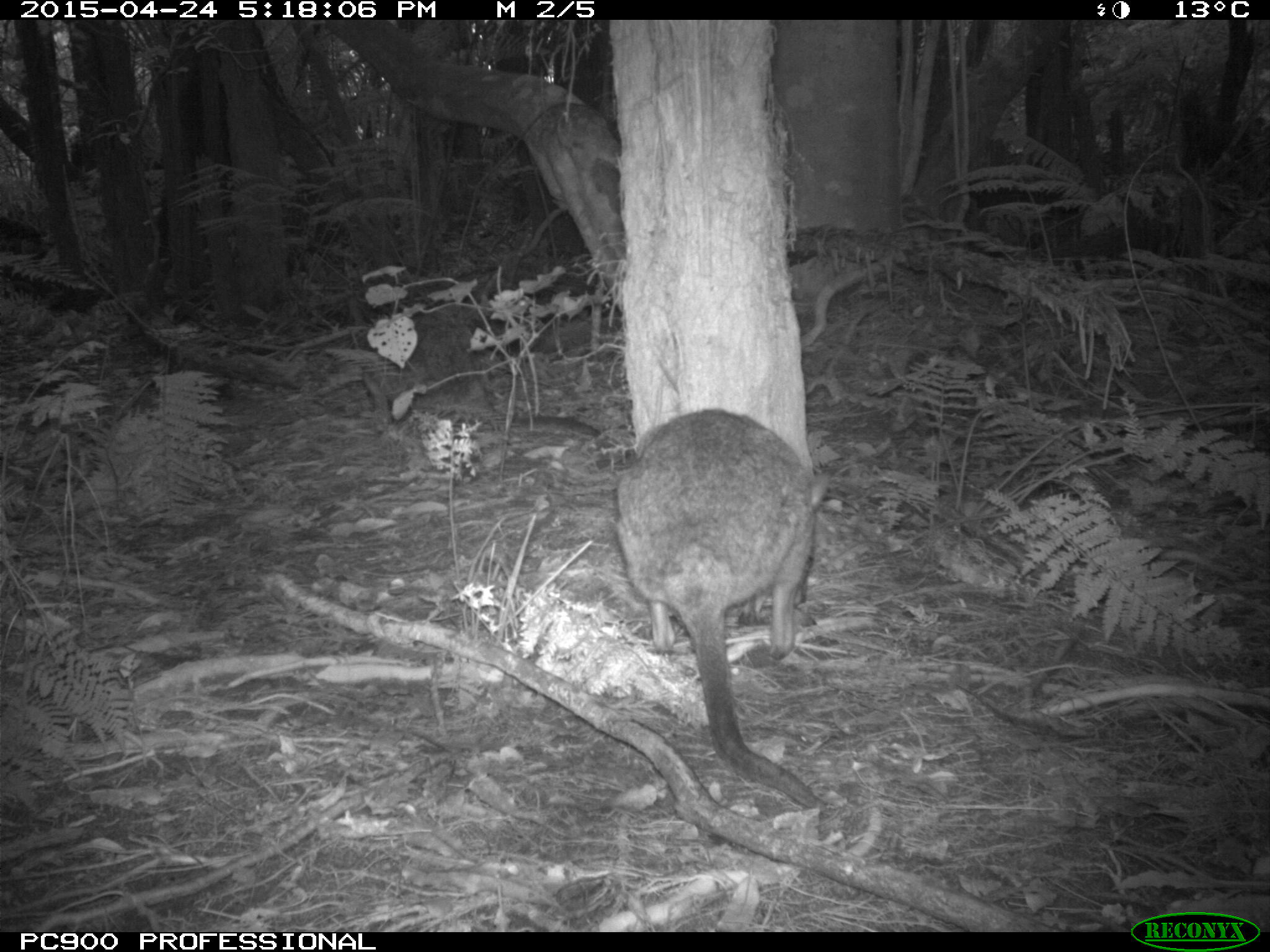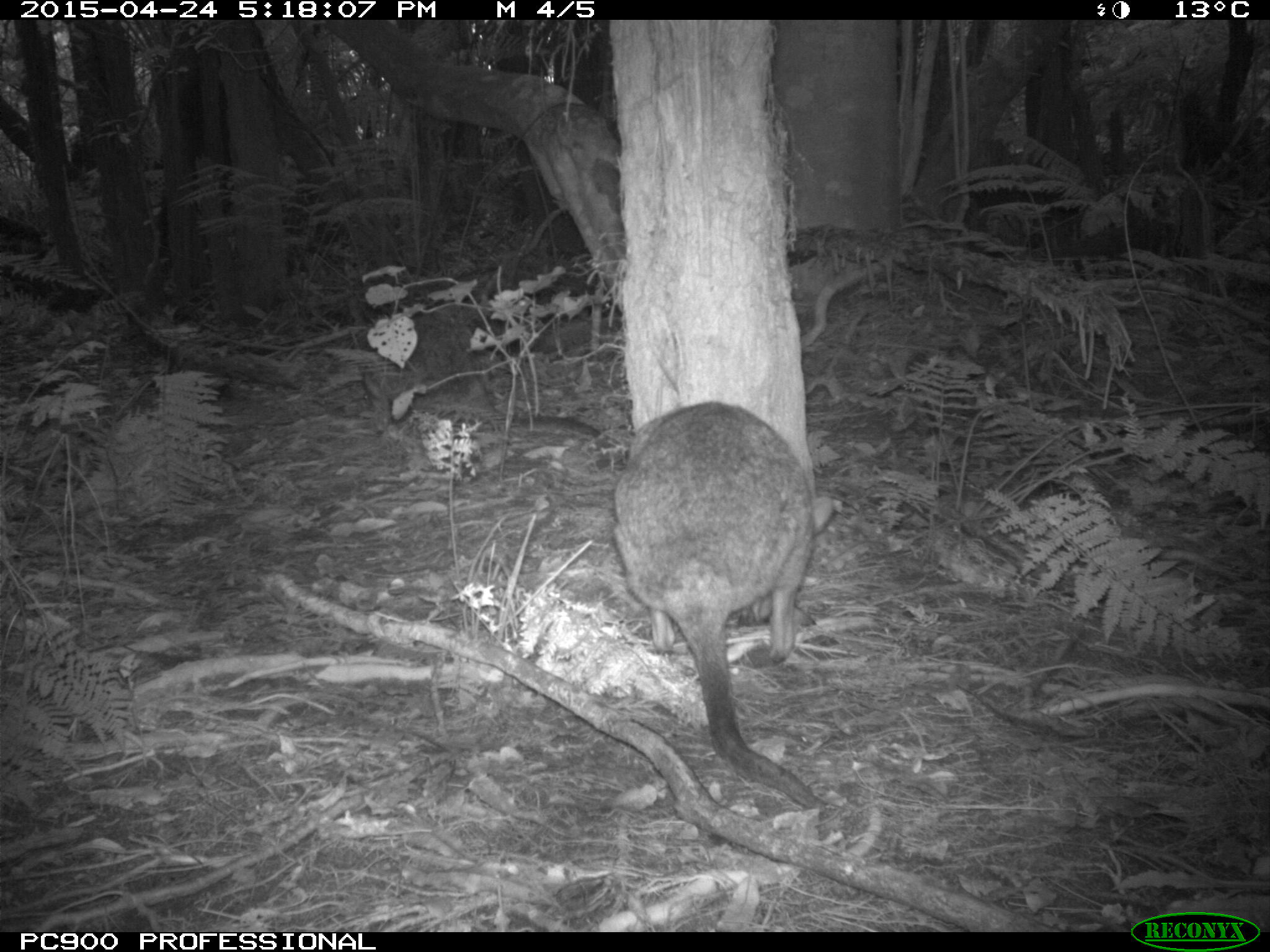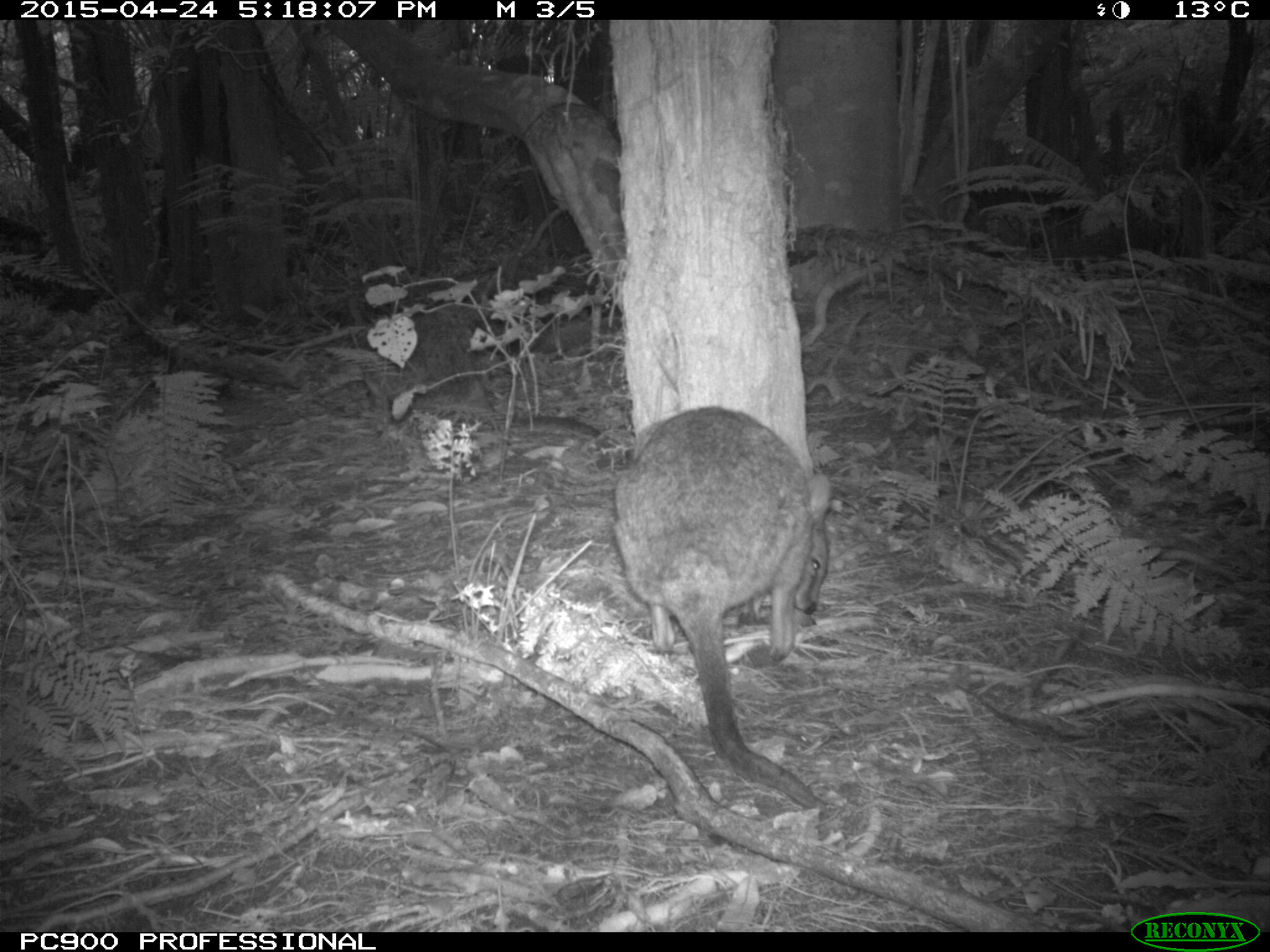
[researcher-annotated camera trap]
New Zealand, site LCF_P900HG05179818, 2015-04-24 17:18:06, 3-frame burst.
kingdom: Animalia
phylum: Chordata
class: Mammalia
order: Diprotodontia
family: Macropodidae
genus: Notamacropus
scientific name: Notamacropus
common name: wallaby